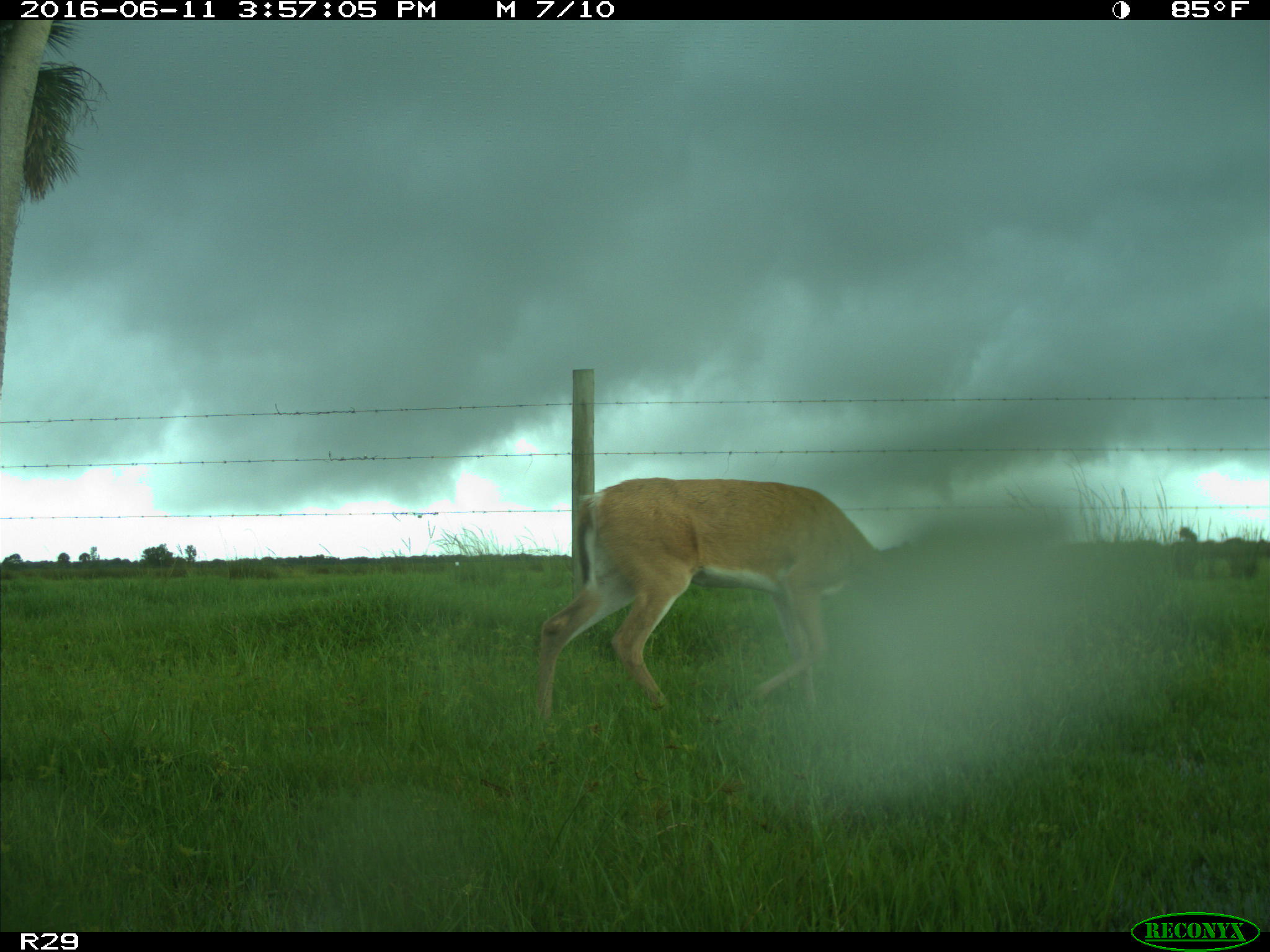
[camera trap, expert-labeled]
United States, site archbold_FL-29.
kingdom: Animalia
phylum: Chordata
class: Mammalia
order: Artiodactyla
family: Cervidae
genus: Odocoileus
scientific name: Odocoileus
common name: deer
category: unidentified deer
Unidentified deer (deer) (Odocoileus).